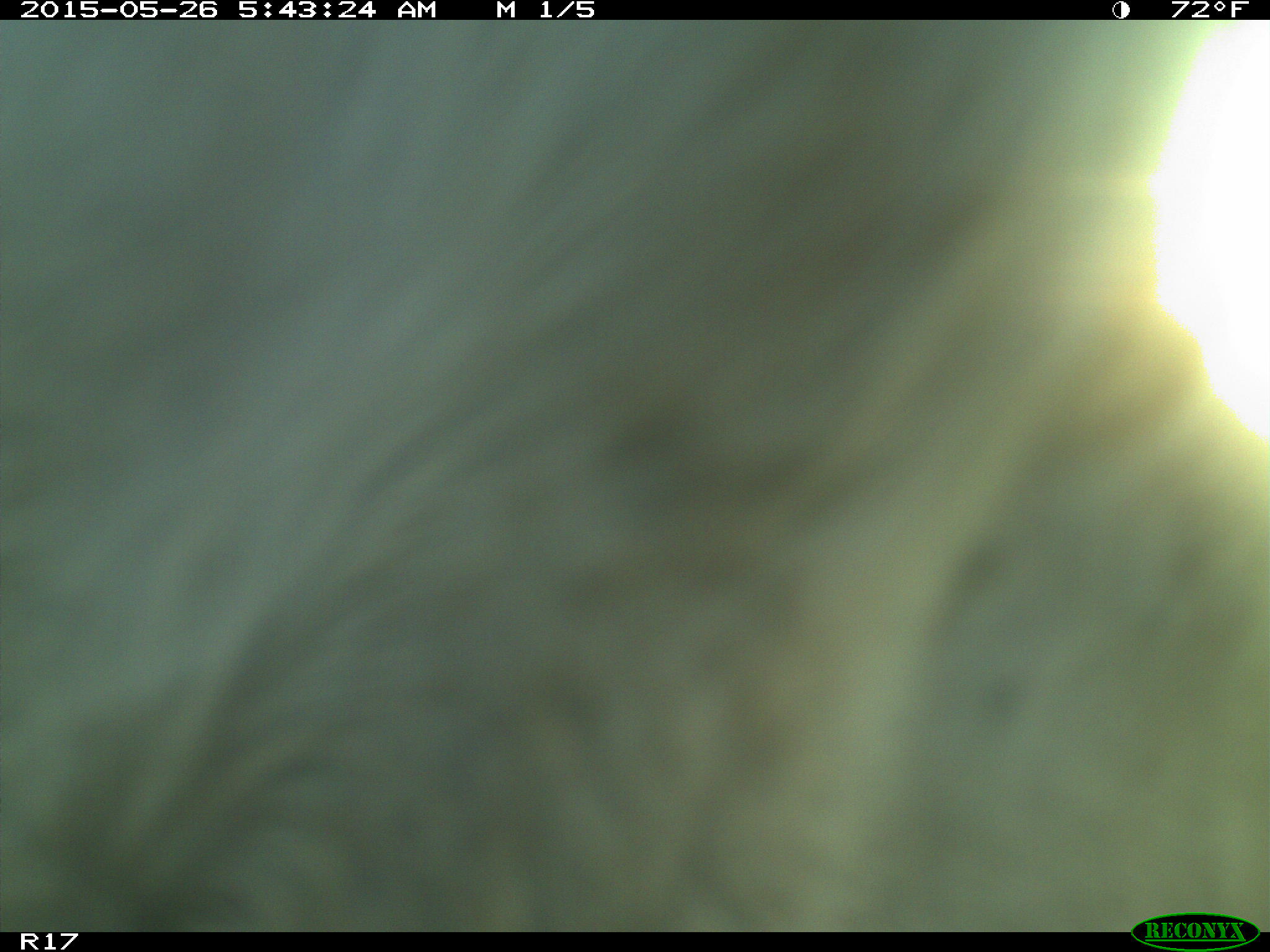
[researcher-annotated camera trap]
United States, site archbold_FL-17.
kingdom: Animalia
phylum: Chordata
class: Mammalia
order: Artiodactyla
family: Bovidae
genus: Bos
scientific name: Bos taurus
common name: domestic cow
Bos taurus (domestic cow).